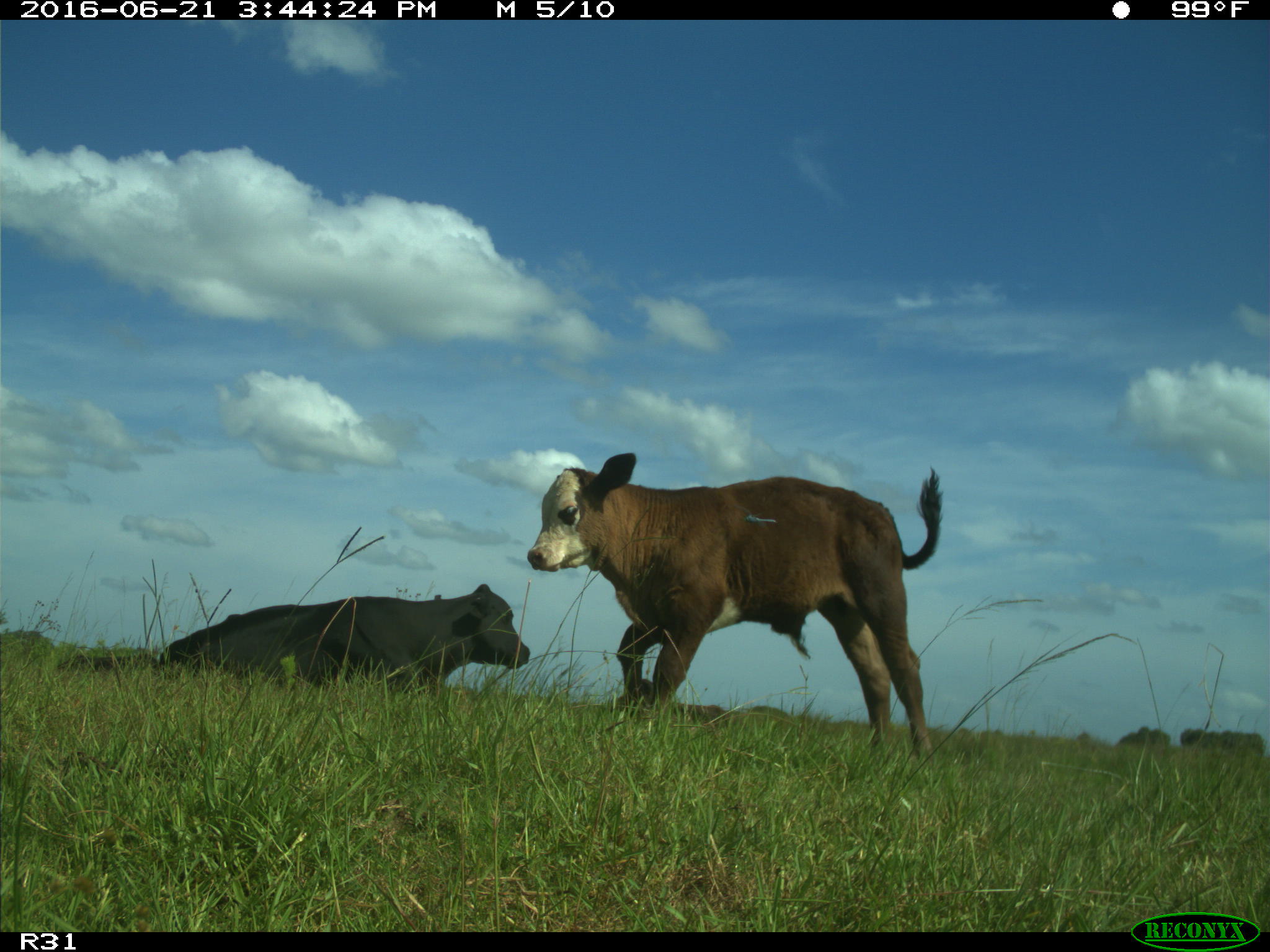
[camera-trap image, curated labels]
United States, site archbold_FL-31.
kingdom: Animalia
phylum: Chordata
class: Mammalia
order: Artiodactyla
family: Bovidae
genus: Bos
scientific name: Bos taurus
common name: domestic cow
Bos taurus (domestic cow).